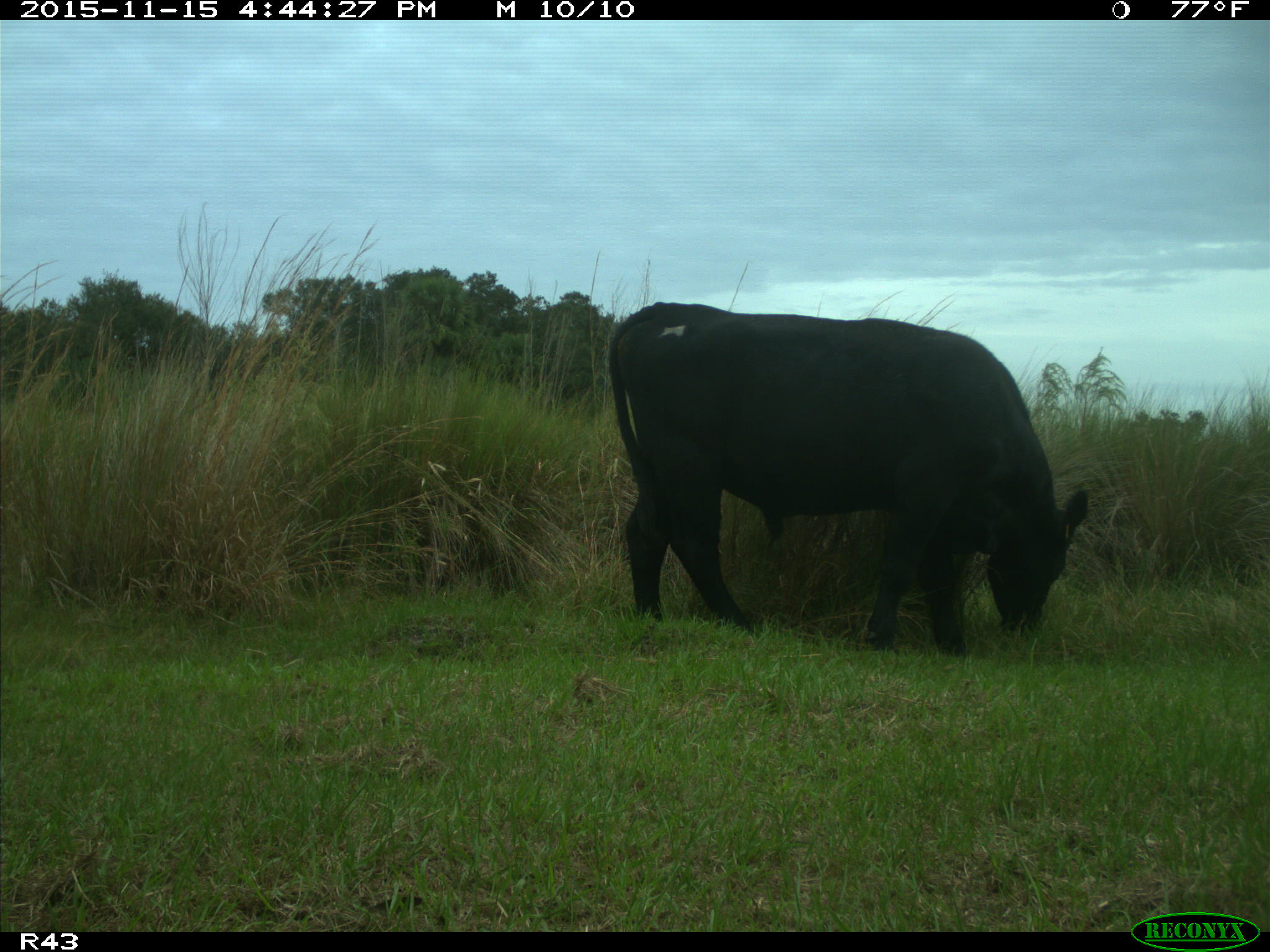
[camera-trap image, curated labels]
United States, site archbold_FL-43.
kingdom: Animalia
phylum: Chordata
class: Mammalia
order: Artiodactyla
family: Bovidae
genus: Bos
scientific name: Bos taurus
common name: domestic cow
Bos taurus (domestic cow).